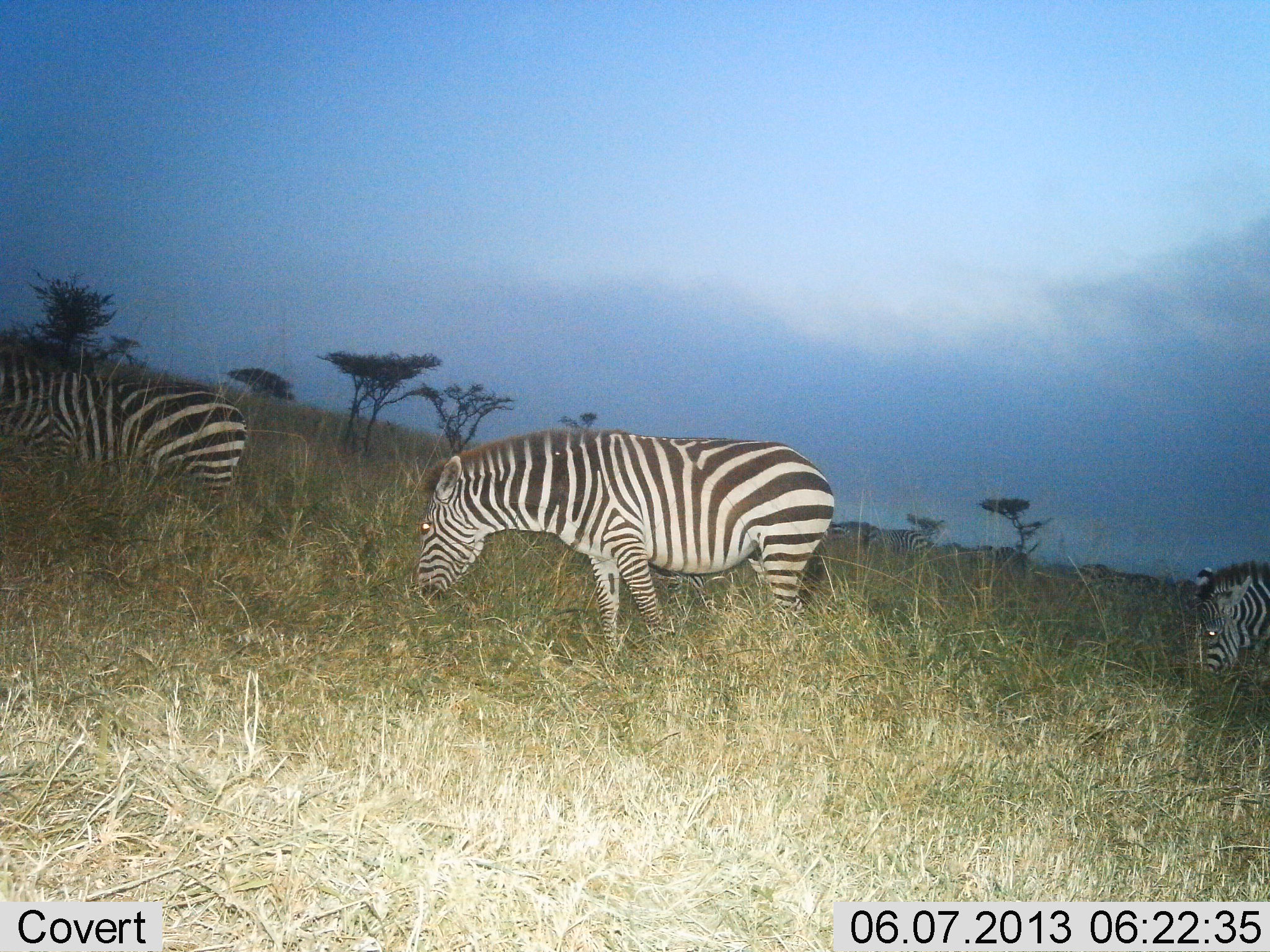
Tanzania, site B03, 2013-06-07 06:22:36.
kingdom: Animalia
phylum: Chordata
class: Mammalia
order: Perissodactyla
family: Equidae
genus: Equus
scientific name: Equus quagga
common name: plains zebra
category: zebra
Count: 3.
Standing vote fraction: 32%.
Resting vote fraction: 0%.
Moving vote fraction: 29%.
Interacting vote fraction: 0%.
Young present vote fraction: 0%.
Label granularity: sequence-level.